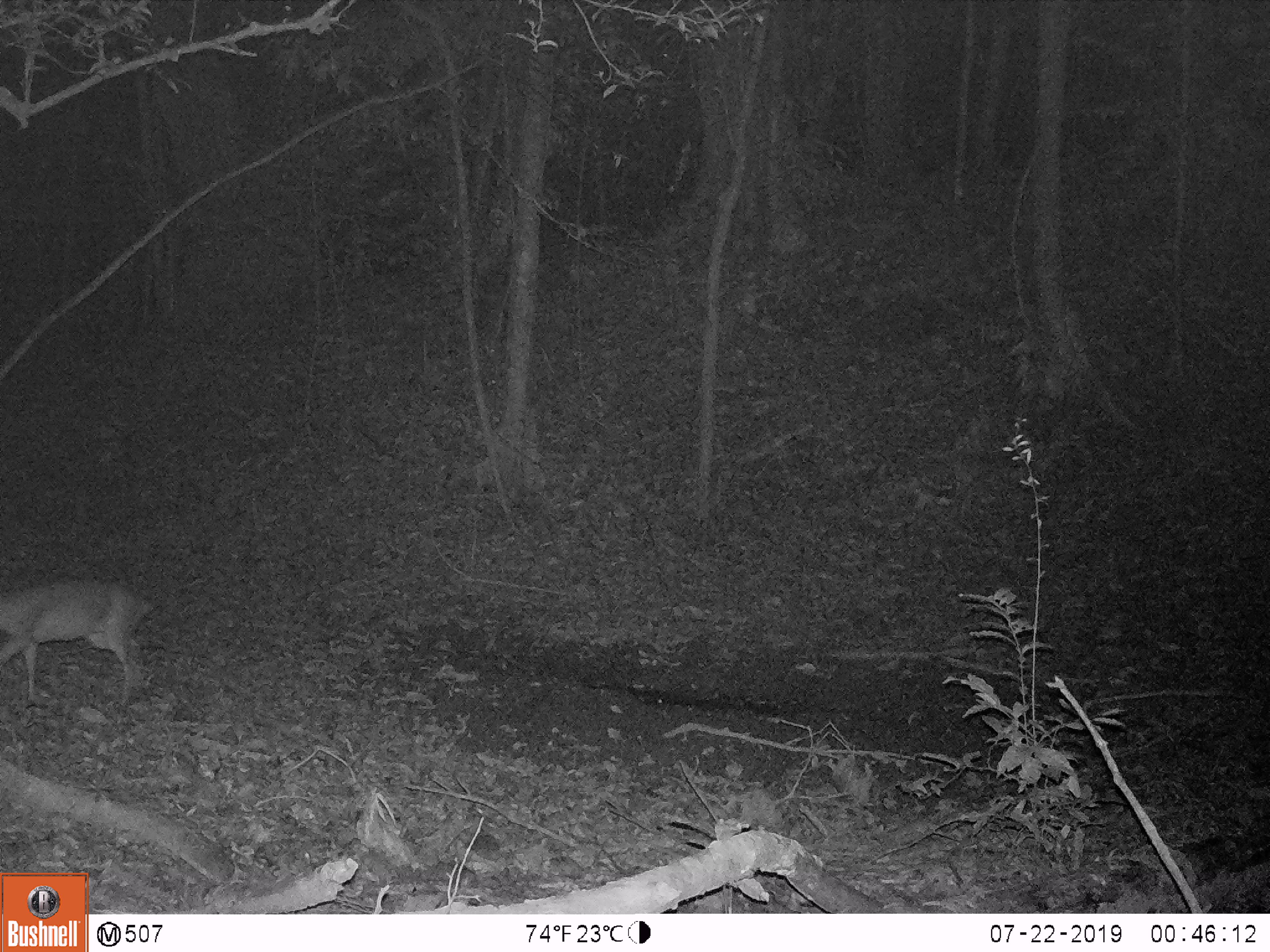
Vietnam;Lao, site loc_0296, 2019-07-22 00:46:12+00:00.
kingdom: Animalia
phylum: Chordata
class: Mammalia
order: Artiodactyla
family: Cervidae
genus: Muntiacus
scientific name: Muntiacus vuquangensis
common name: large-antlered muntjac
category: large antlered muntjac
Large antlered muntjac (large-antlered muntjac) (Muntiacus vuquangensis). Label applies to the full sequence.